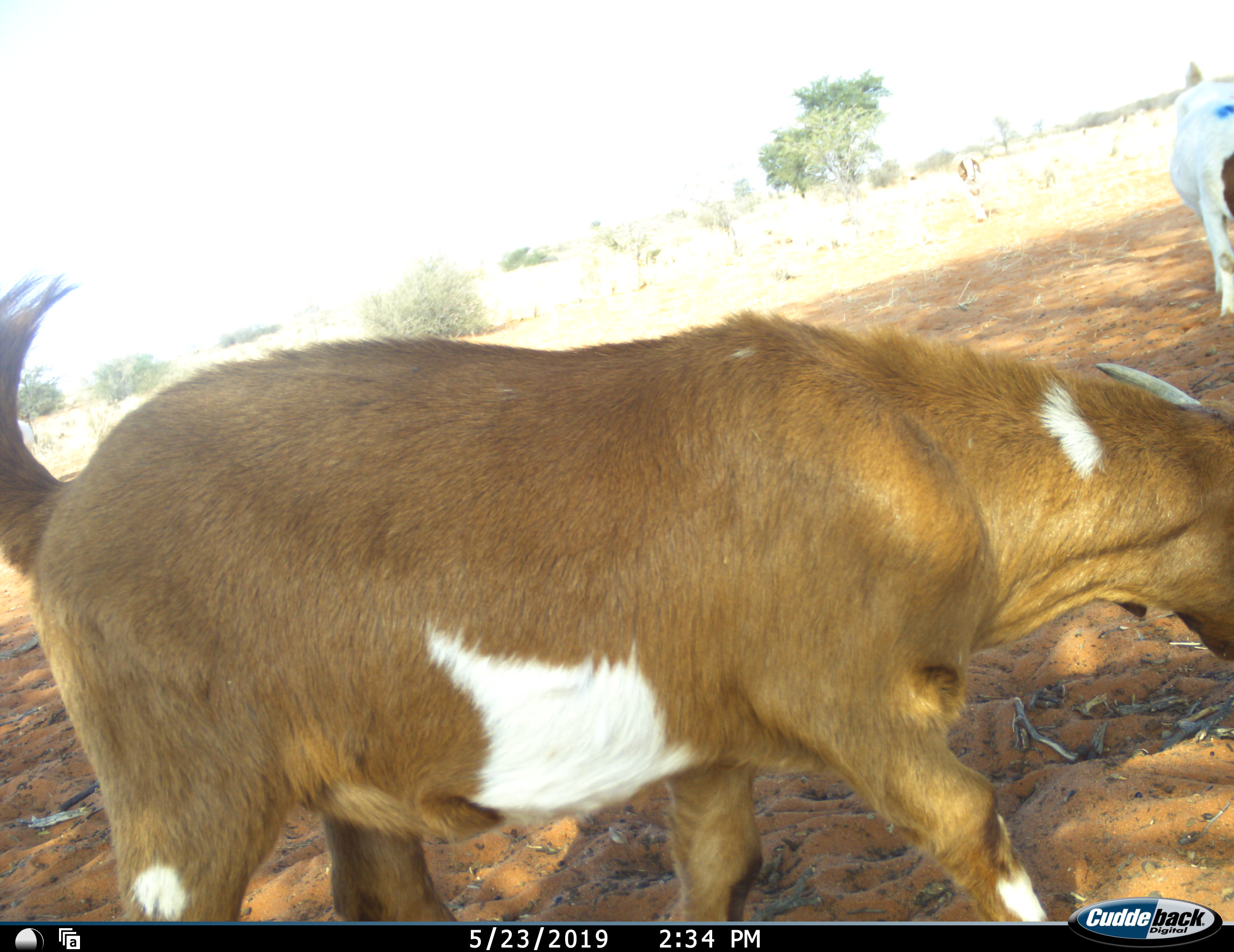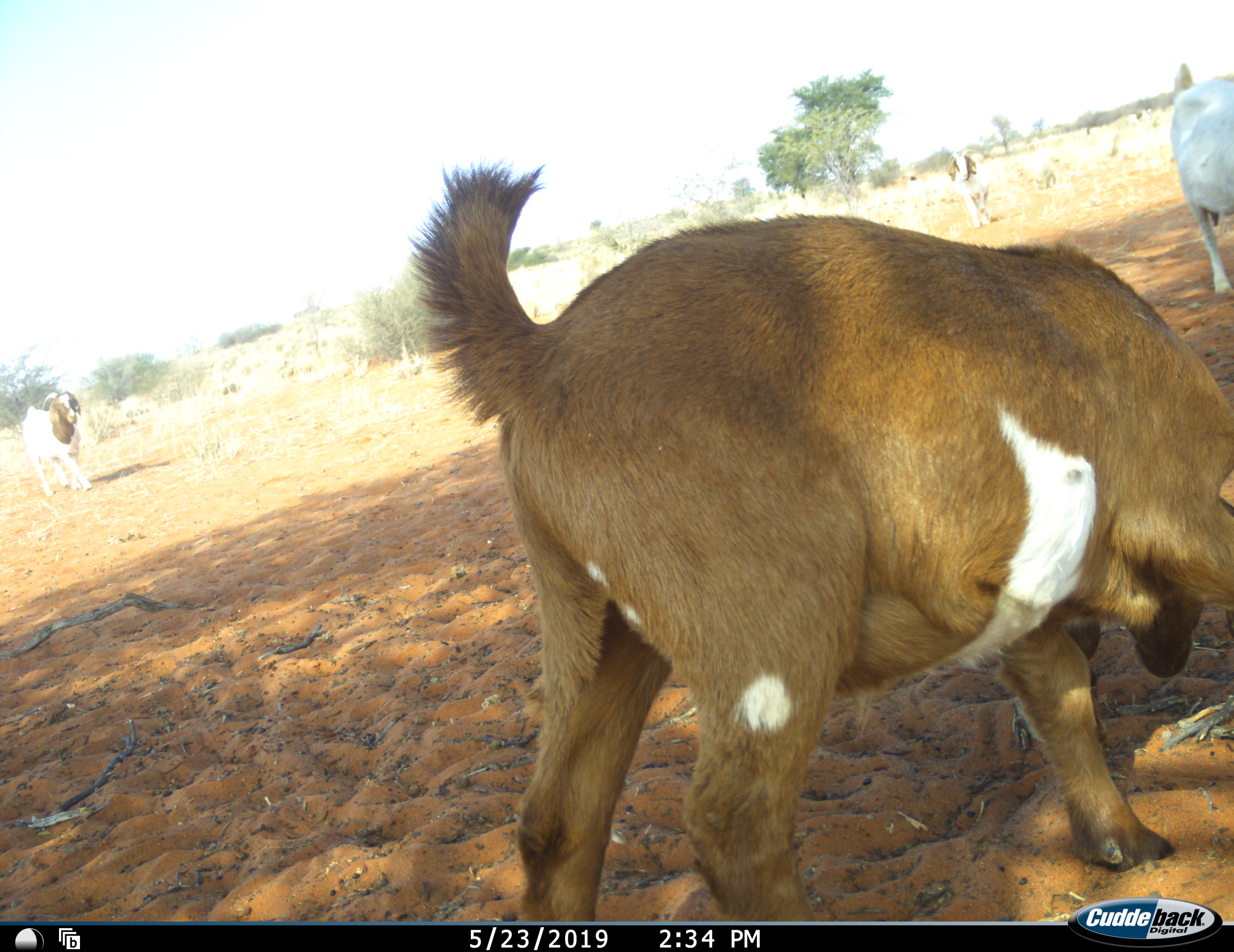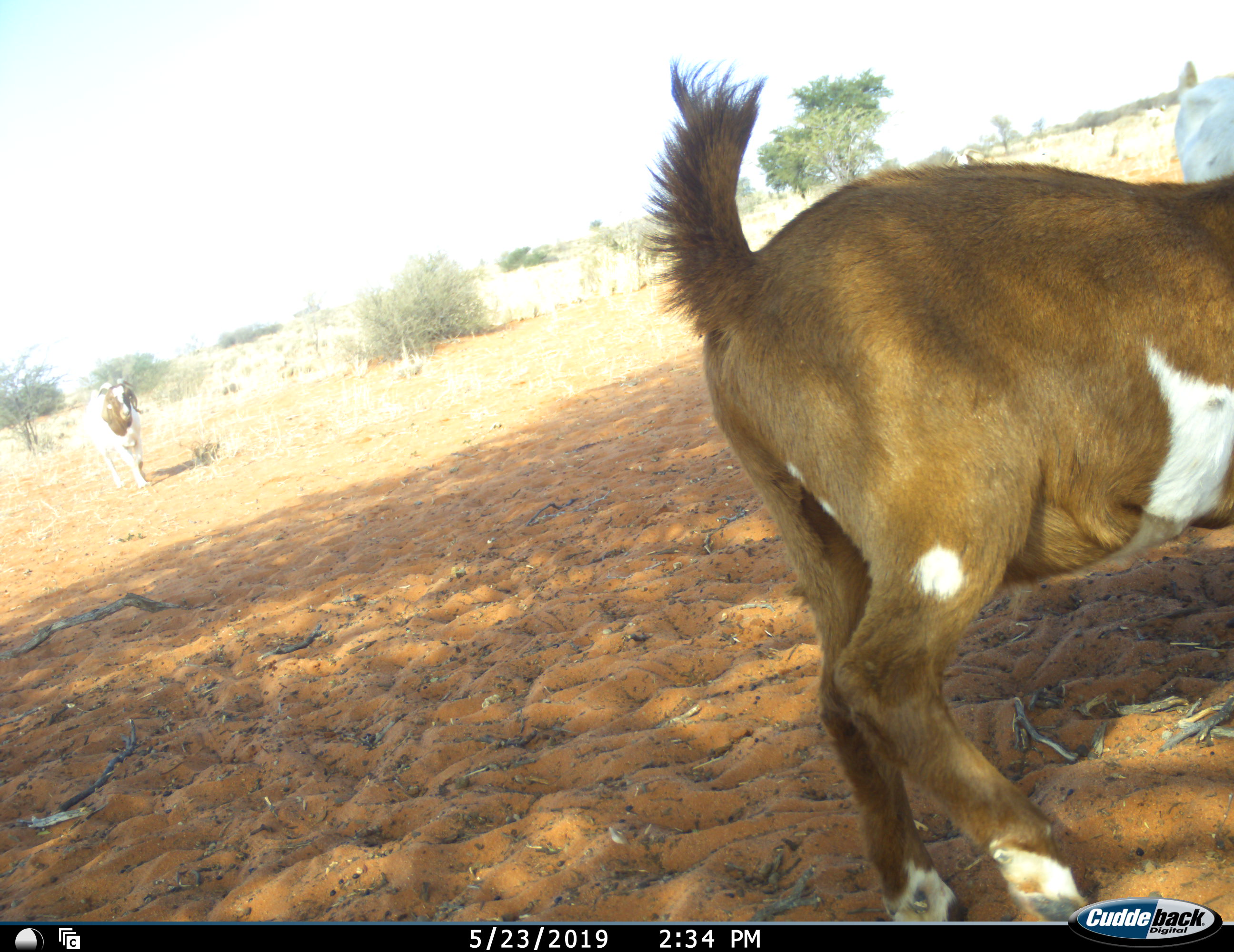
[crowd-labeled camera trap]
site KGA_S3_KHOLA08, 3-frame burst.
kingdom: Animalia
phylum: Chordata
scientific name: Vertebrata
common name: domestic animal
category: domesticanimal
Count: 4.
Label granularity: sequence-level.